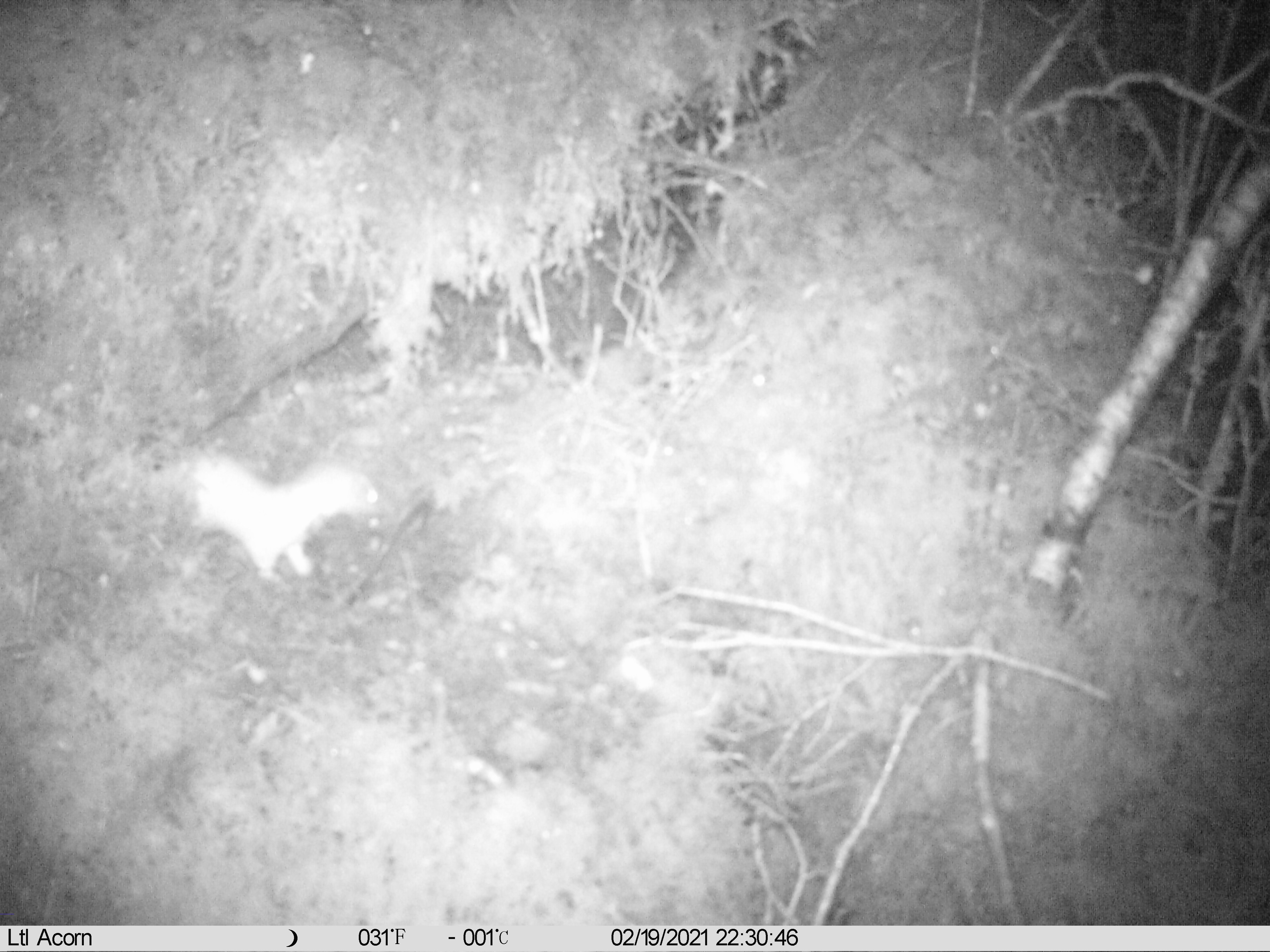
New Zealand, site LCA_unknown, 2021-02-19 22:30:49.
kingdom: Animalia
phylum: Chordata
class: Mammalia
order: Carnivora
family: Mustelidae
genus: Mustela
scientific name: Mustela erminea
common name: stoat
Stoat (Mustela erminea).